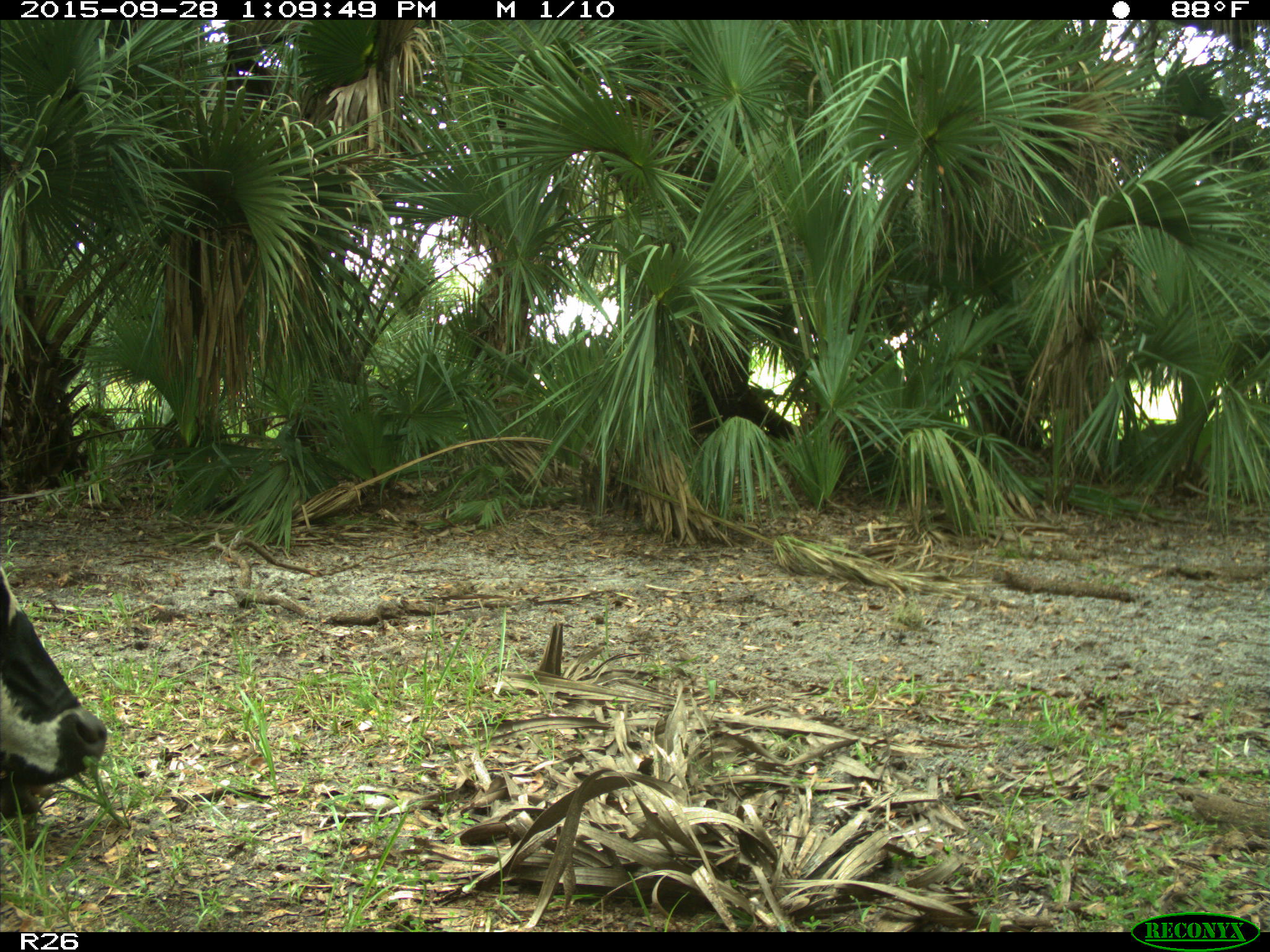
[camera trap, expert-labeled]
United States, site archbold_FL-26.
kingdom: Animalia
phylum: Chordata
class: Mammalia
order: Artiodactyla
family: Bovidae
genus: Bos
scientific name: Bos taurus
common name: domestic cow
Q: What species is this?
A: Bos taurus (domestic cow).